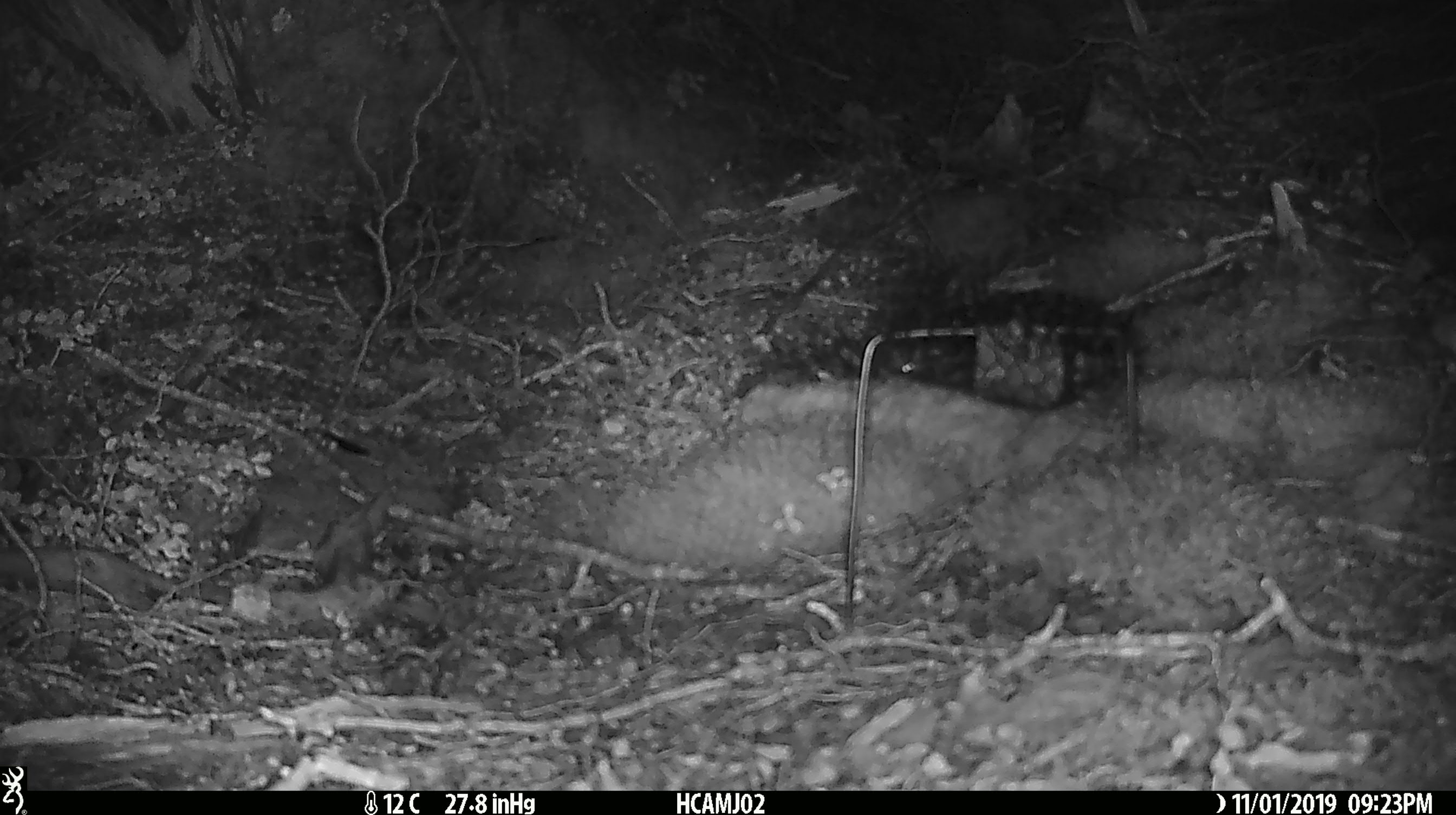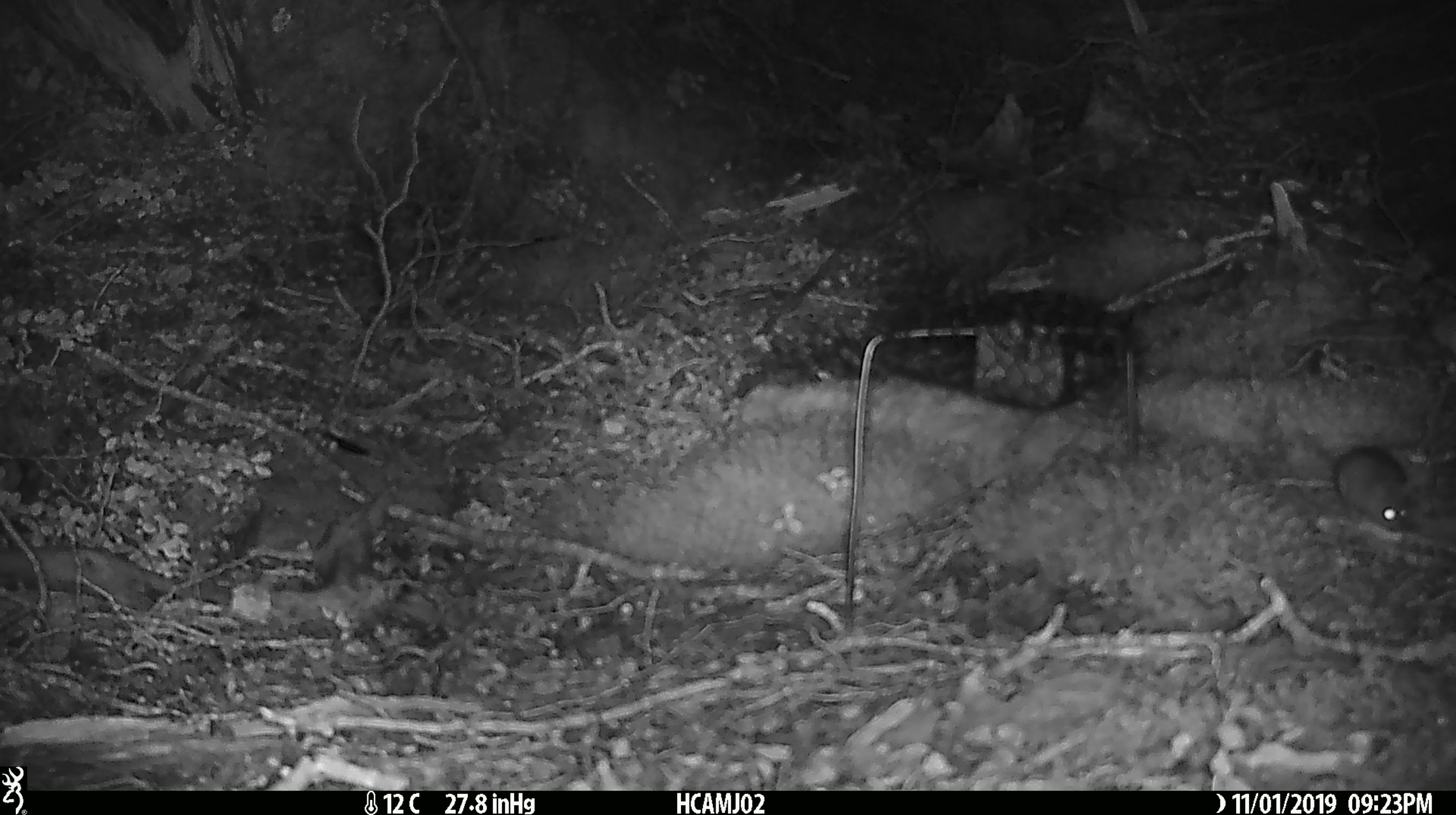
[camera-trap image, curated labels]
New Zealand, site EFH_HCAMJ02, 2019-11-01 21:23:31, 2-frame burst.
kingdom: Animalia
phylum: Chordata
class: Mammalia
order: Rodentia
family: Muridae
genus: Mus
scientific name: Mus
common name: mouse